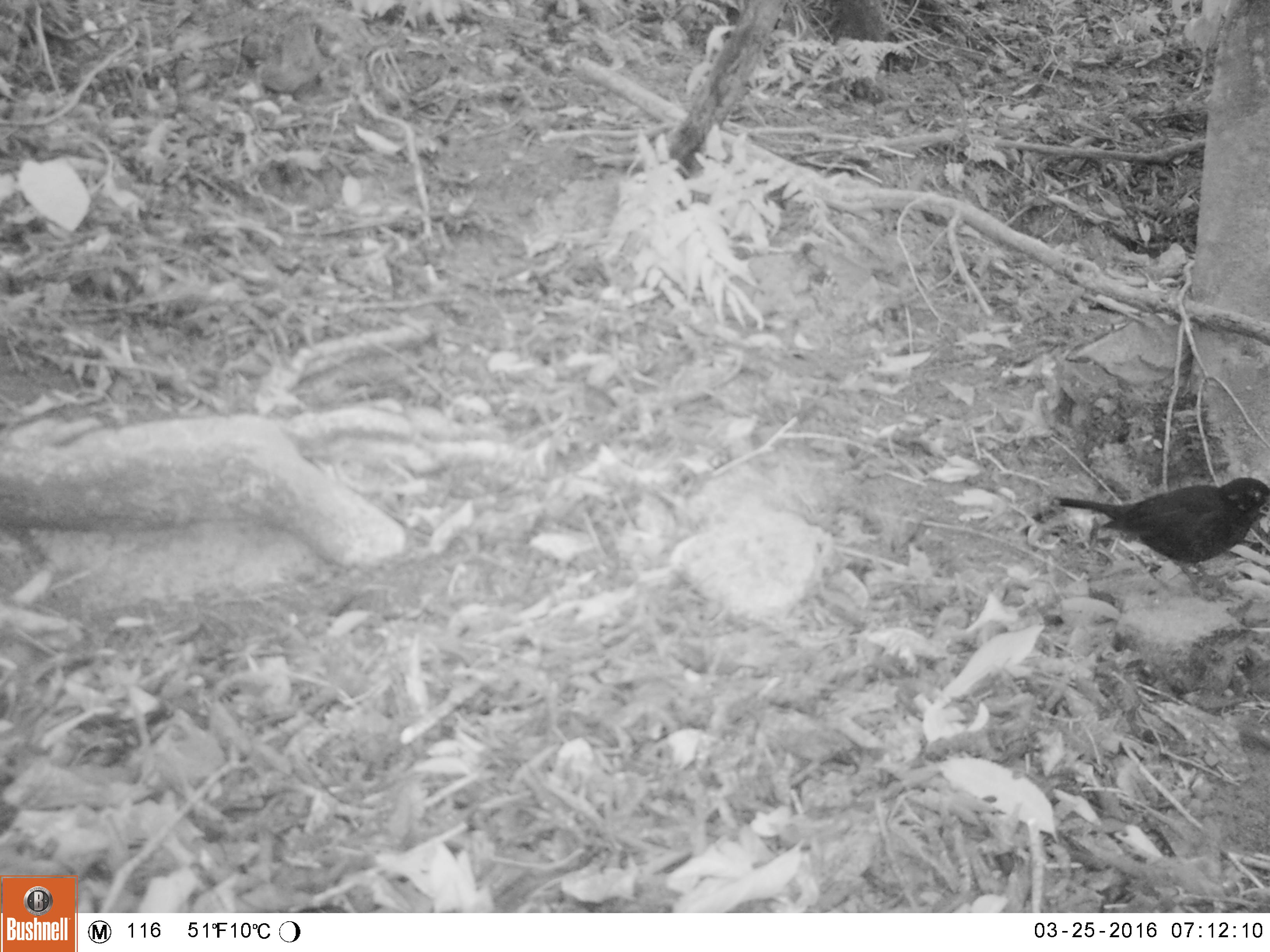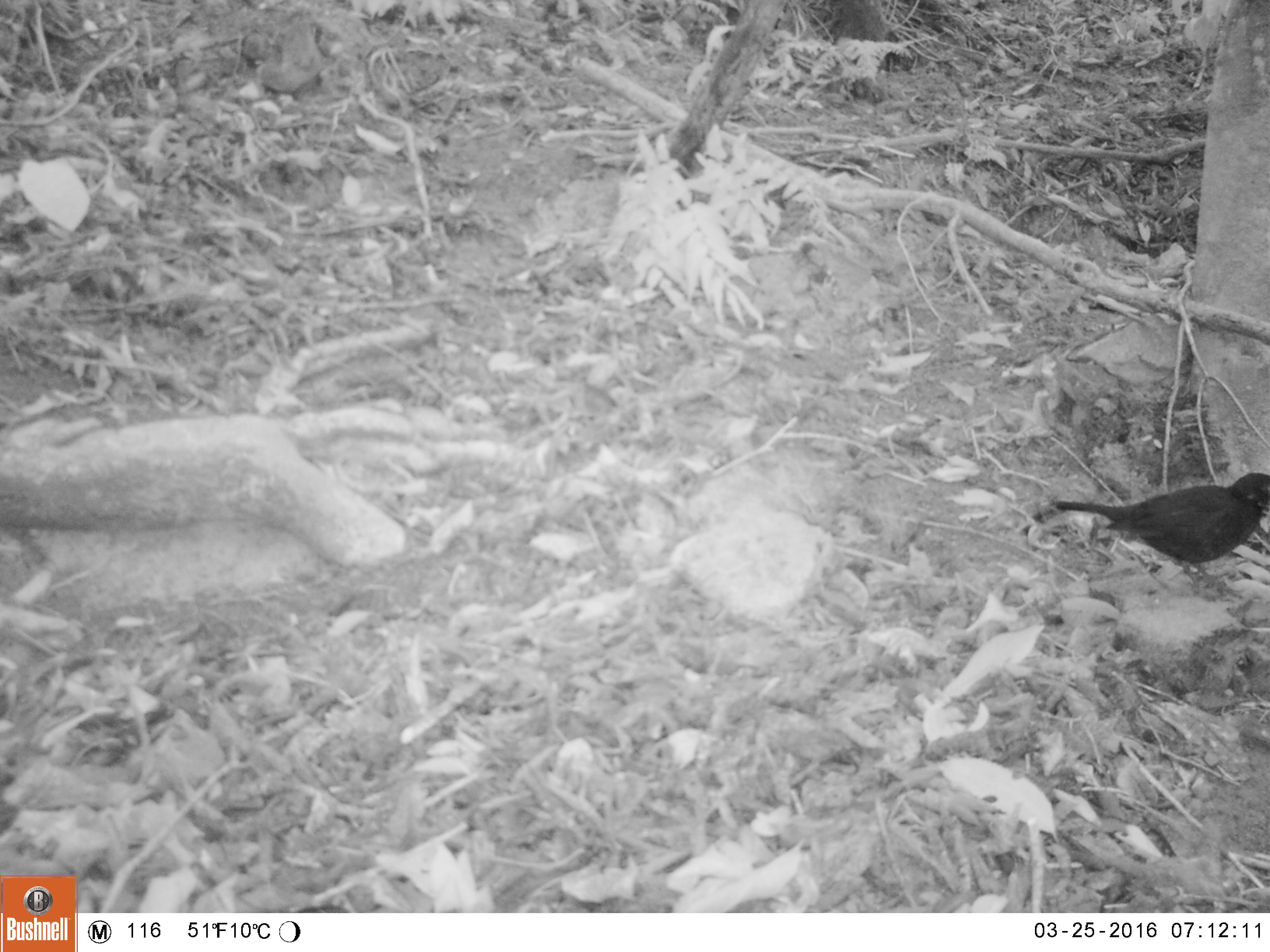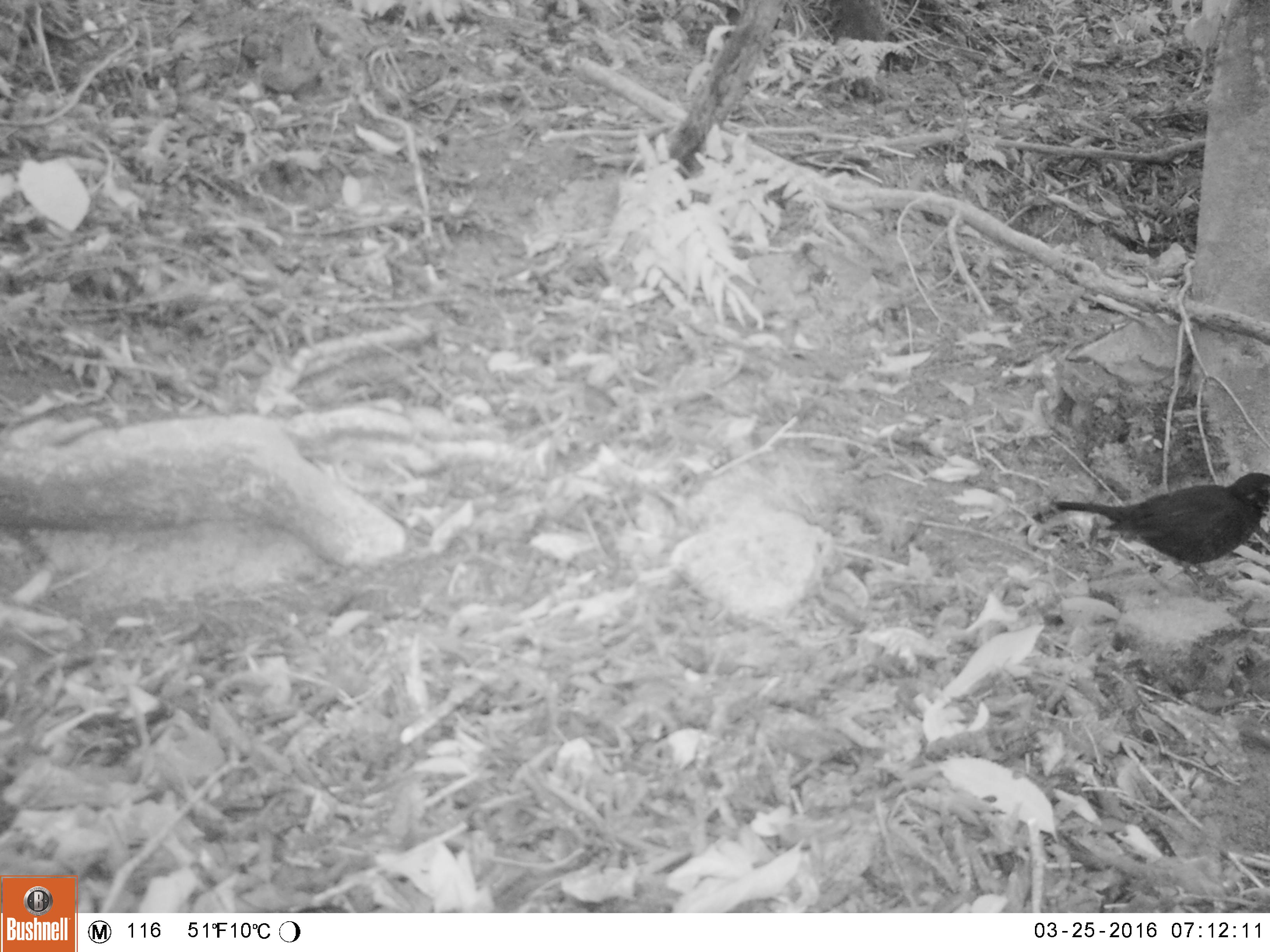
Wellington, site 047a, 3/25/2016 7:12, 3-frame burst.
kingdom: Animalia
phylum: Chordata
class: Aves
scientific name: Aves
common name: bird